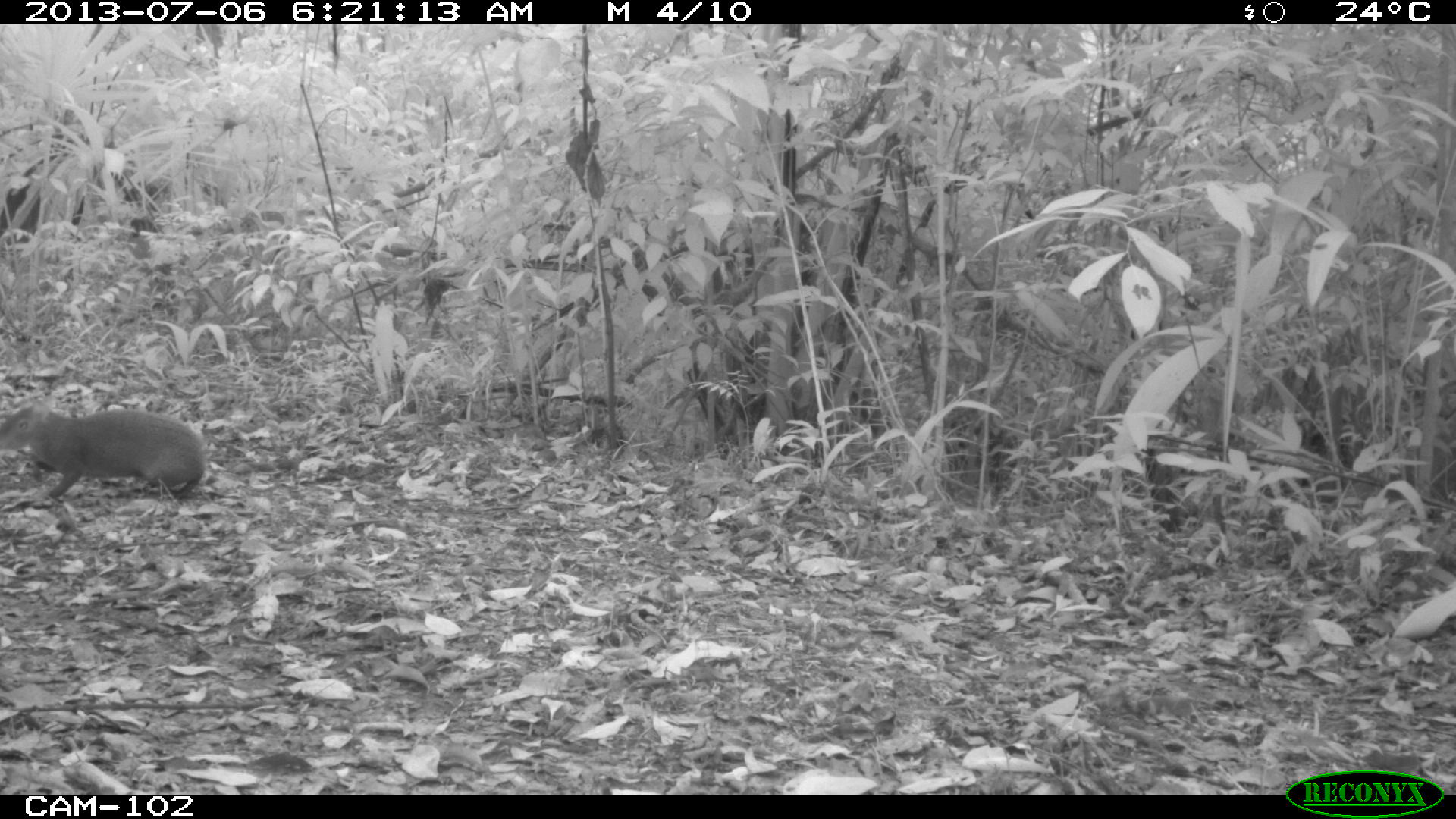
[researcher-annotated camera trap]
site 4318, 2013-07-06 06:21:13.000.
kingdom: Animalia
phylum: Chordata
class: Mammalia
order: Rodentia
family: Dasyproctidae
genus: Dasyprocta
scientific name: Dasyprocta punctata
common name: central american agouti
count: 1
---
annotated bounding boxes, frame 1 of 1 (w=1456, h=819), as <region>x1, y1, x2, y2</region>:
dasyprocta punctata: <region>0, 392, 205, 498</region>